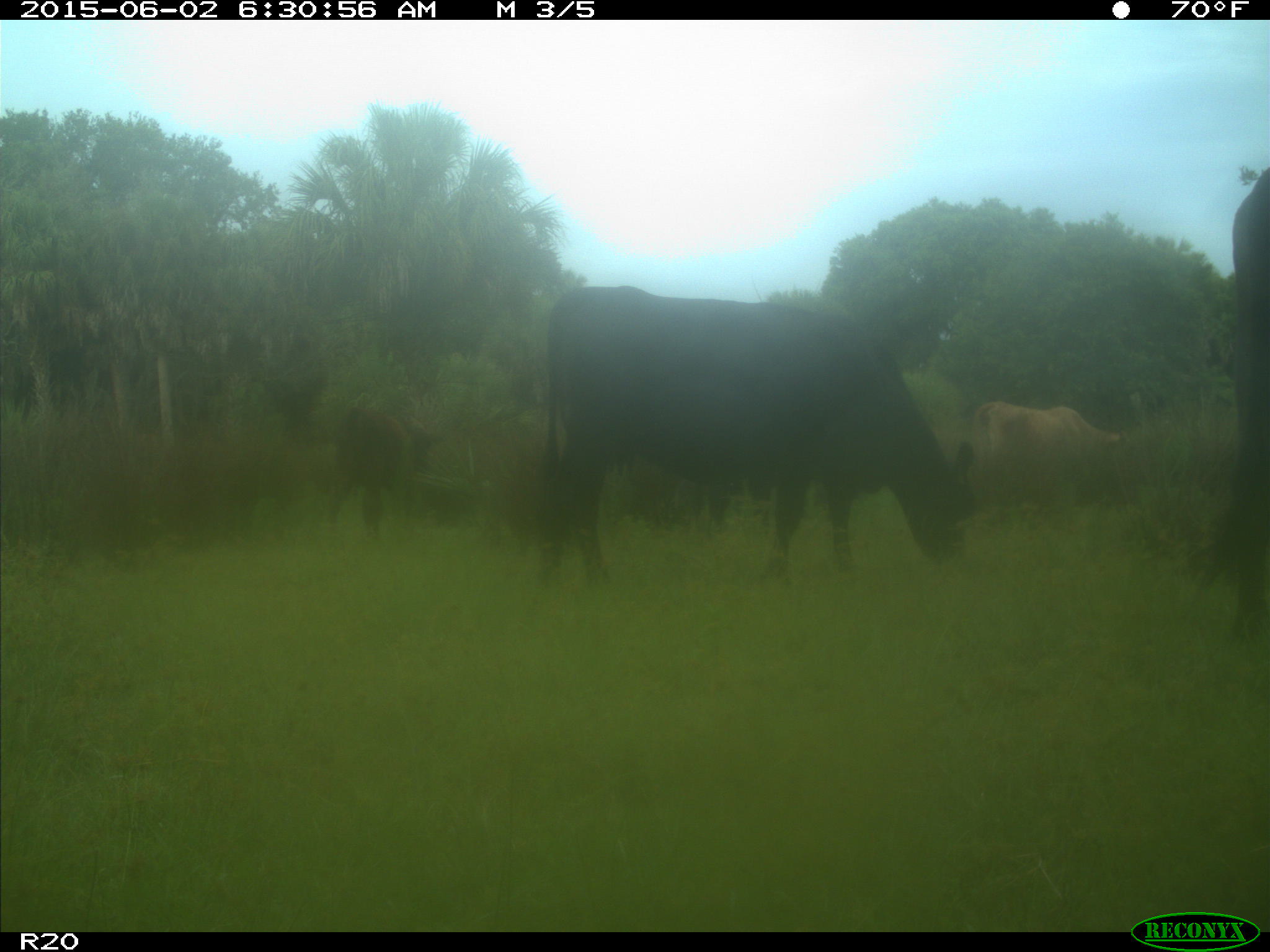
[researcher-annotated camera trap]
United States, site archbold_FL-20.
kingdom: Animalia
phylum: Chordata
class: Mammalia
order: Artiodactyla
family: Bovidae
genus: Bos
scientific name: Bos taurus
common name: domestic cow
Bos taurus (domestic cow).